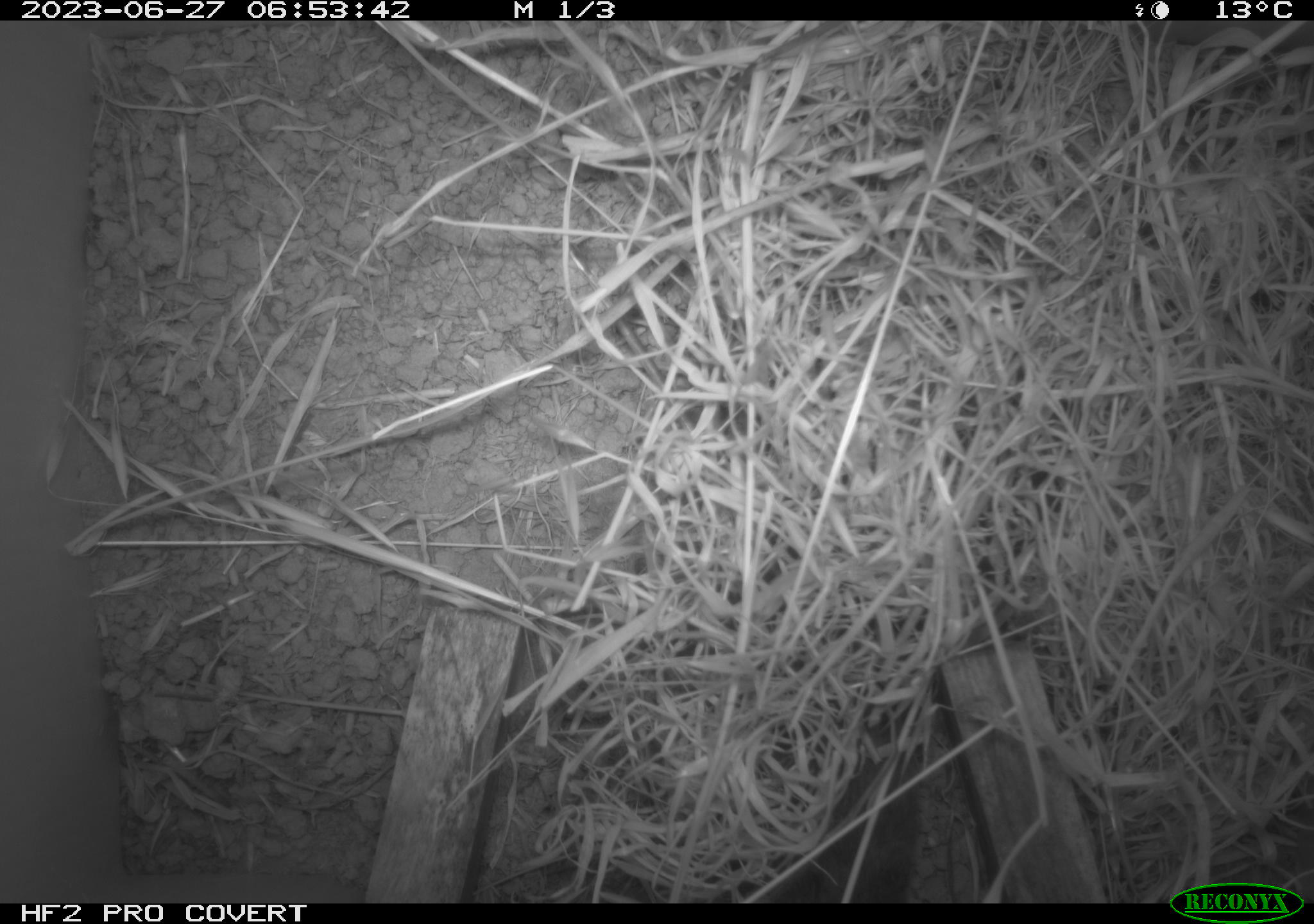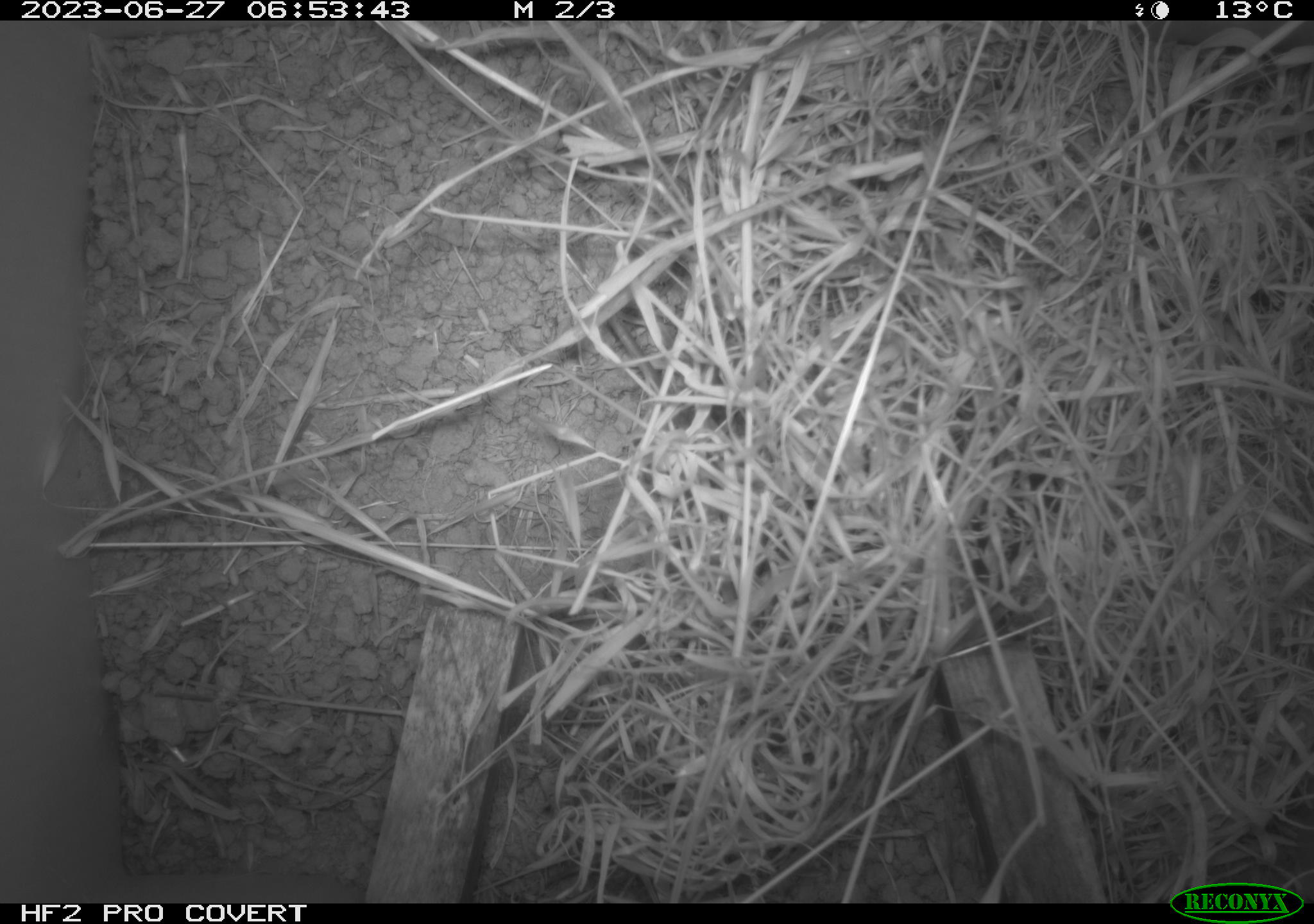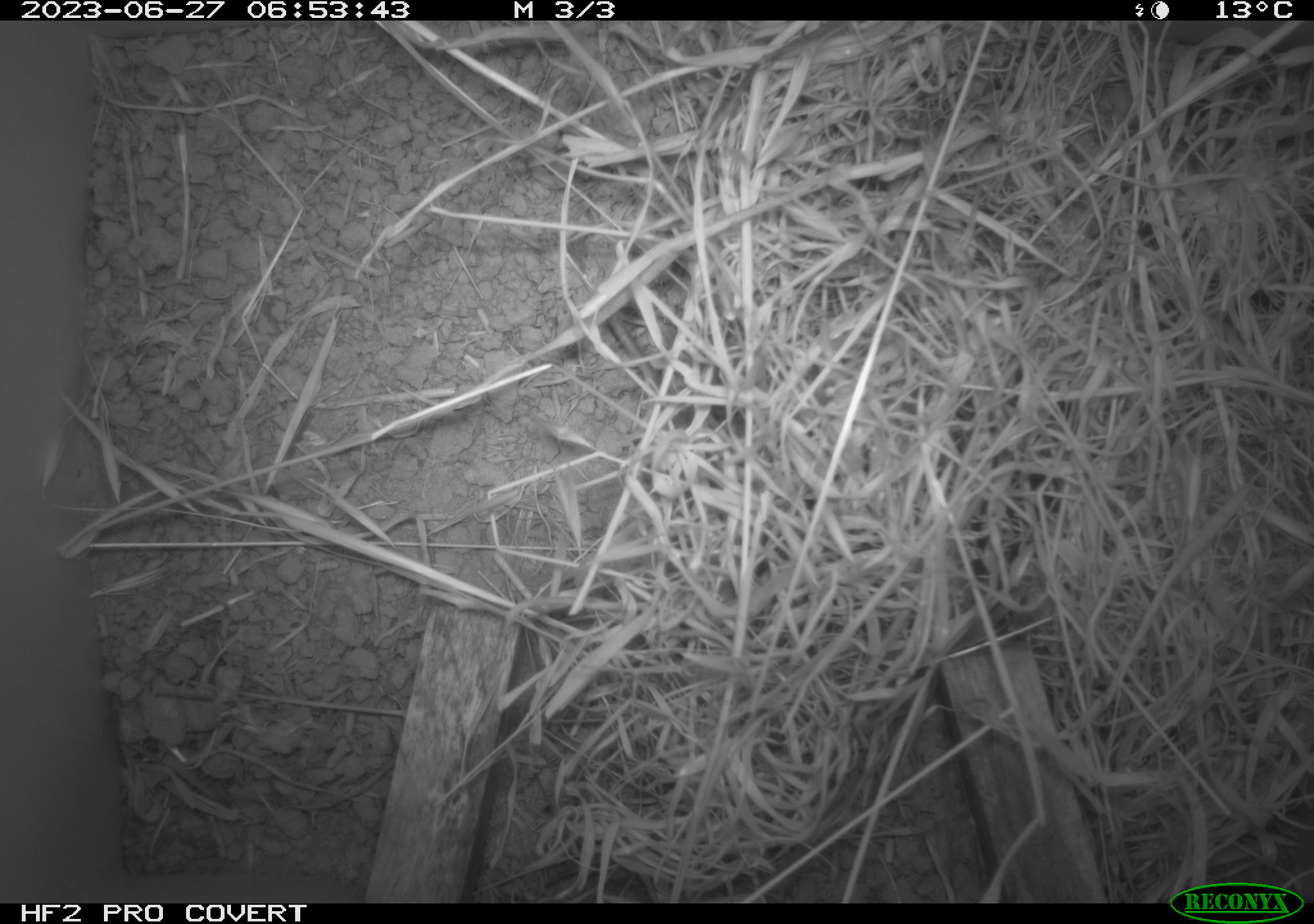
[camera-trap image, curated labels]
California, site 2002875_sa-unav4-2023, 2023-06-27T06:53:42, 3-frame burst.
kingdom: Animalia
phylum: Chordata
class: Mammalia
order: Rodentia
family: Cricetidae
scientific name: Arvicolinae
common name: voles, lemmings, and muskrats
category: arvicolinae subfamily